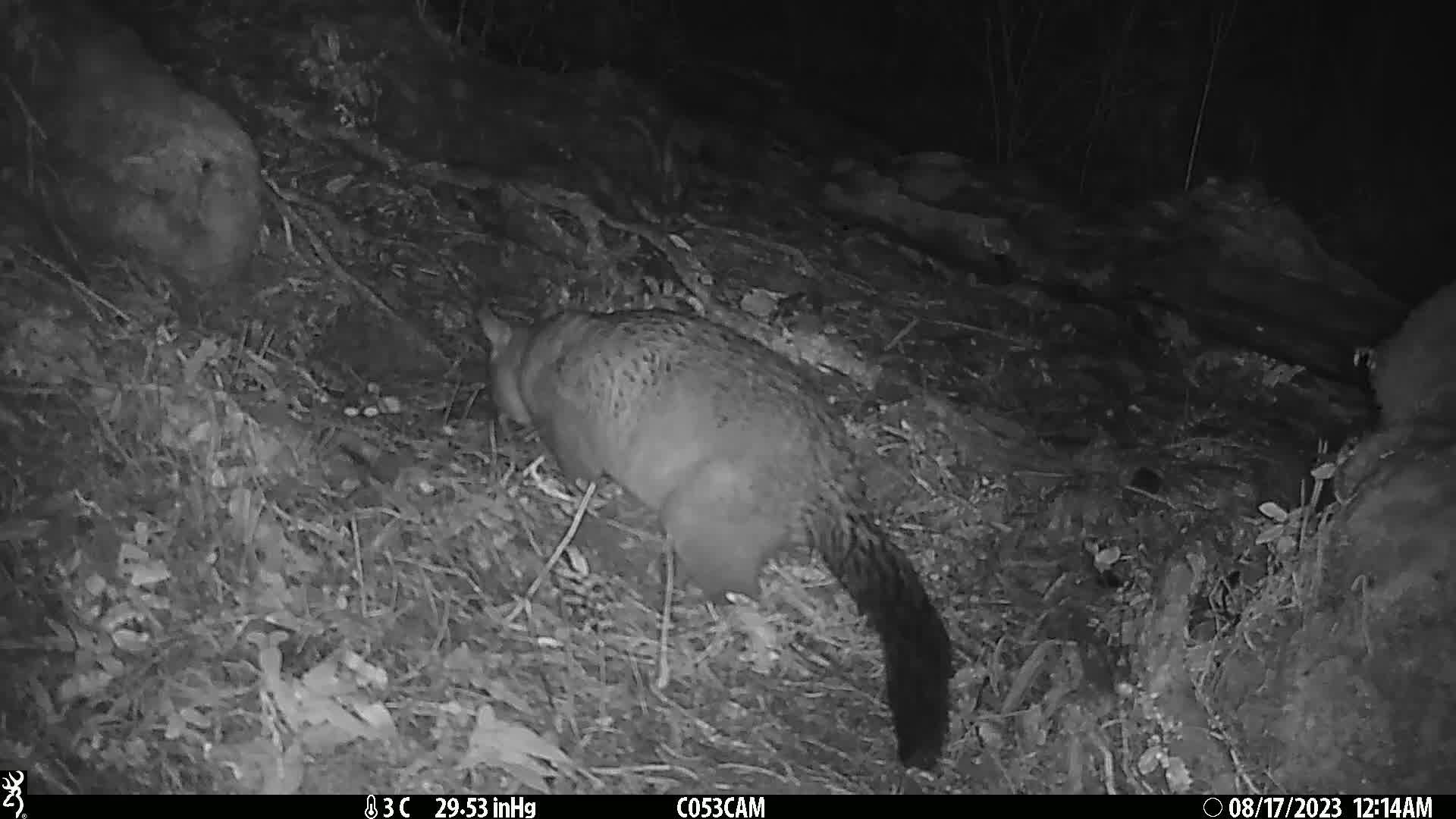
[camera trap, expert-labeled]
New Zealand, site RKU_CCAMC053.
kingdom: Animalia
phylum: Chordata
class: Mammalia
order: Diprotodontia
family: Phalangeridae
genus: Trichosurus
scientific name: Trichosurus vulpecula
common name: common brushtail possum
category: possum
Possum (common brushtail possum) (Trichosurus vulpecula).